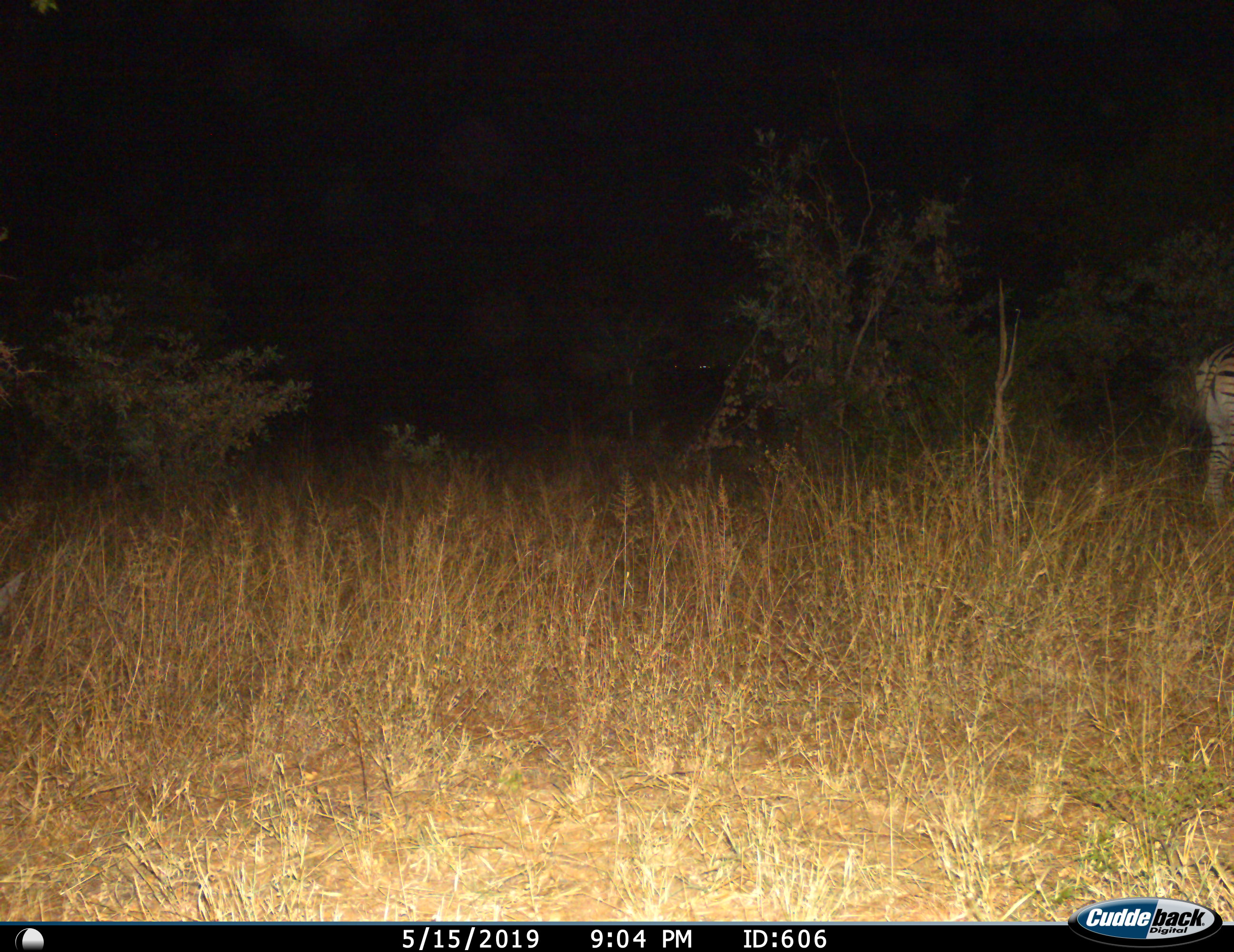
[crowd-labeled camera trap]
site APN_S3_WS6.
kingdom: Animalia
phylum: Chordata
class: Mammalia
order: Perissodactyla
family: Equidae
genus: Equus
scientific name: Equus quagga burchellii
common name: burchell's zebra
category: zebraburchells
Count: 1.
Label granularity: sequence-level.